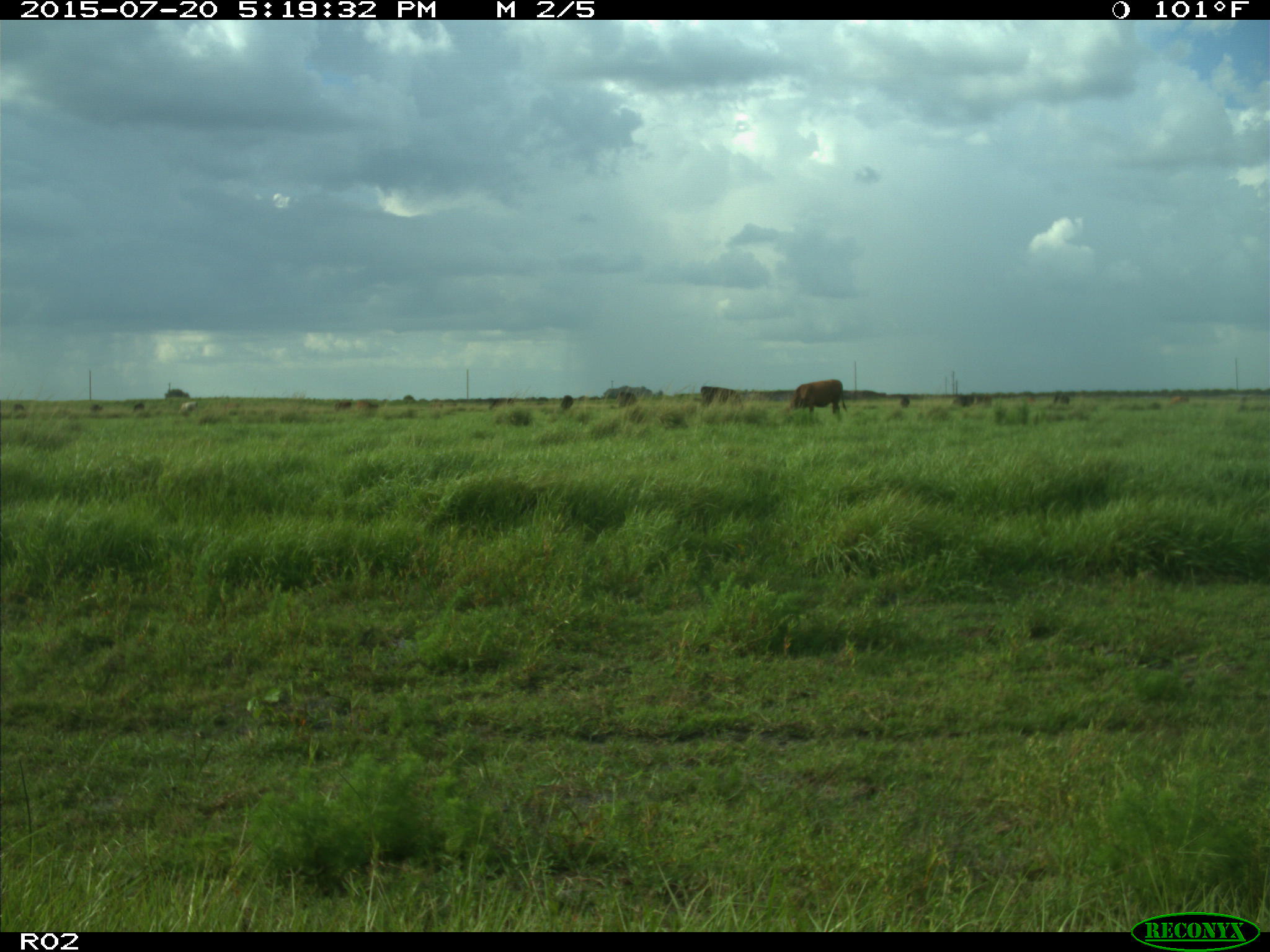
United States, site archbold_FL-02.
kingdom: Animalia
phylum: Chordata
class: Mammalia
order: Artiodactyla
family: Bovidae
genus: Bos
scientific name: Bos taurus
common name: domestic cow